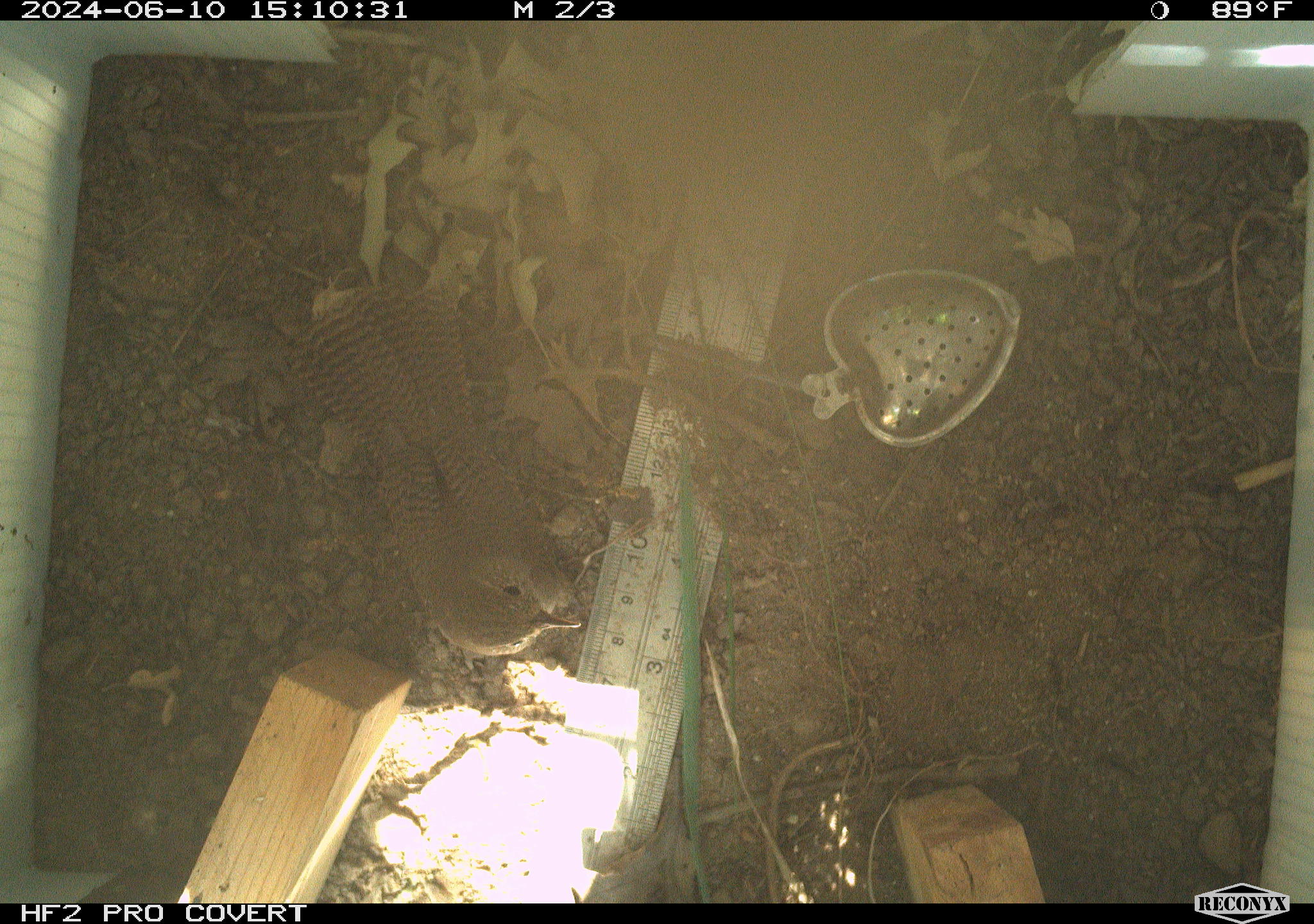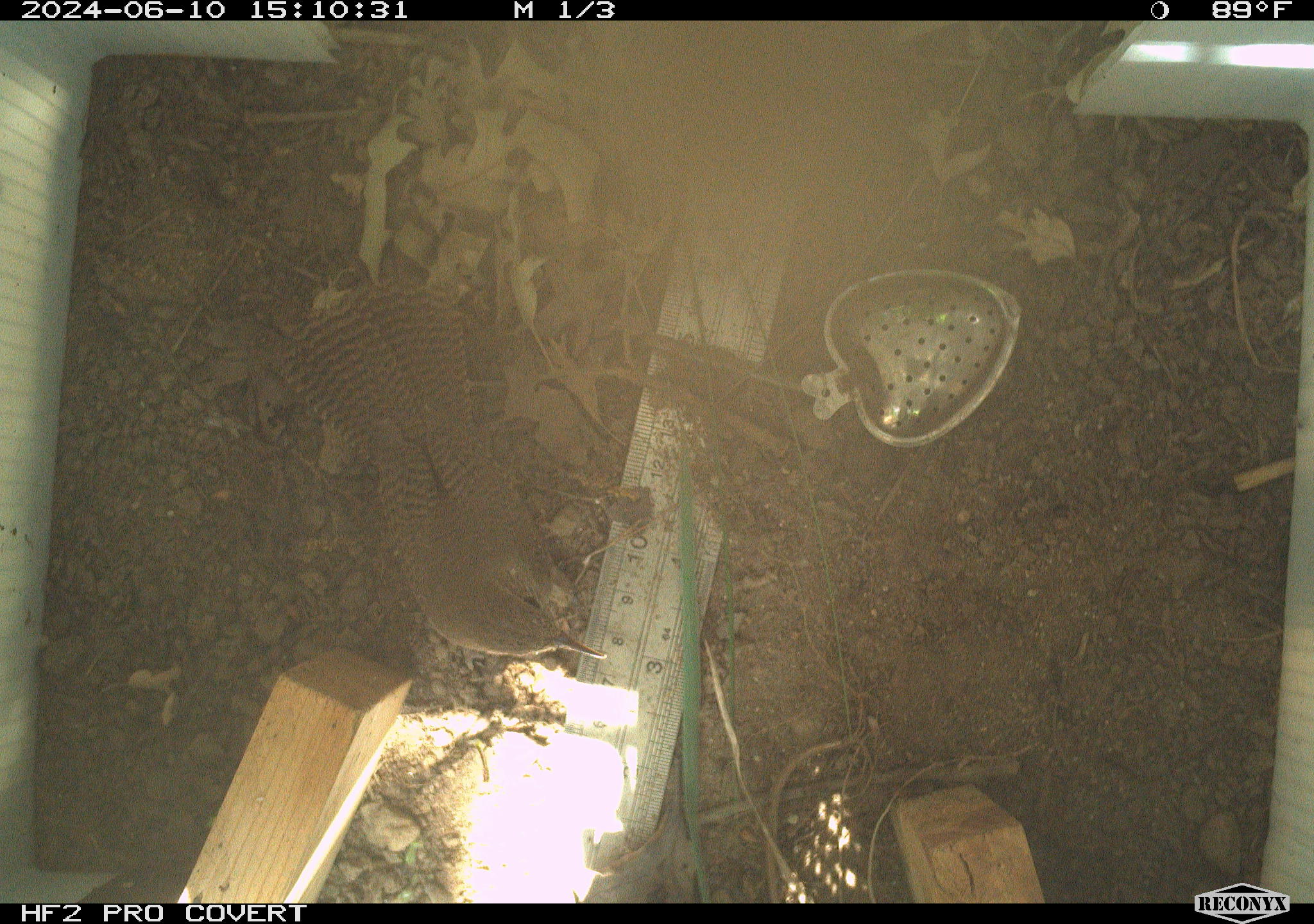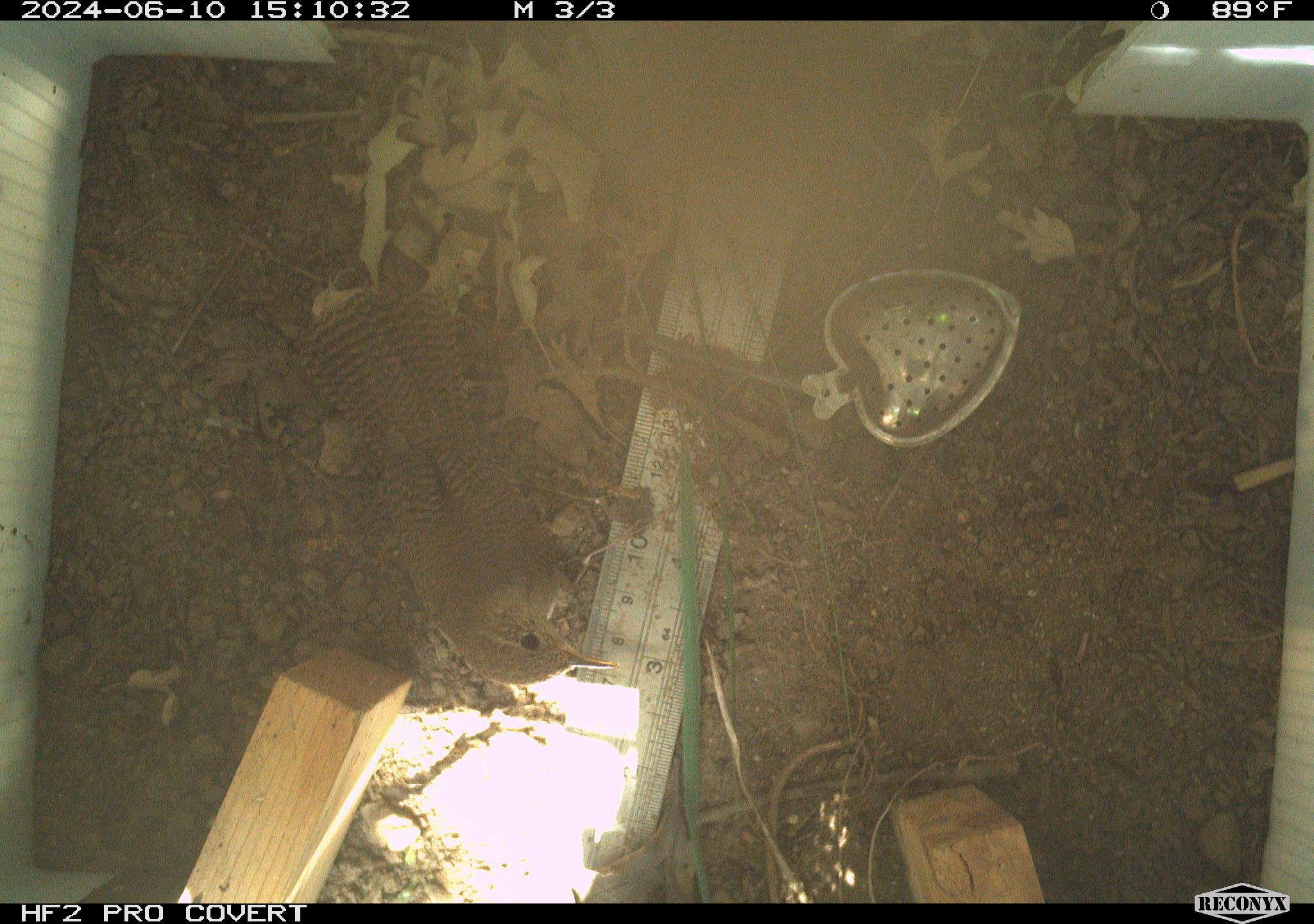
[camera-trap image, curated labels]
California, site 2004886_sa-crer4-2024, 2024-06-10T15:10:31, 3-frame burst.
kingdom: Animalia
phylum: Chordata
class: Aves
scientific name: Aves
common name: bird